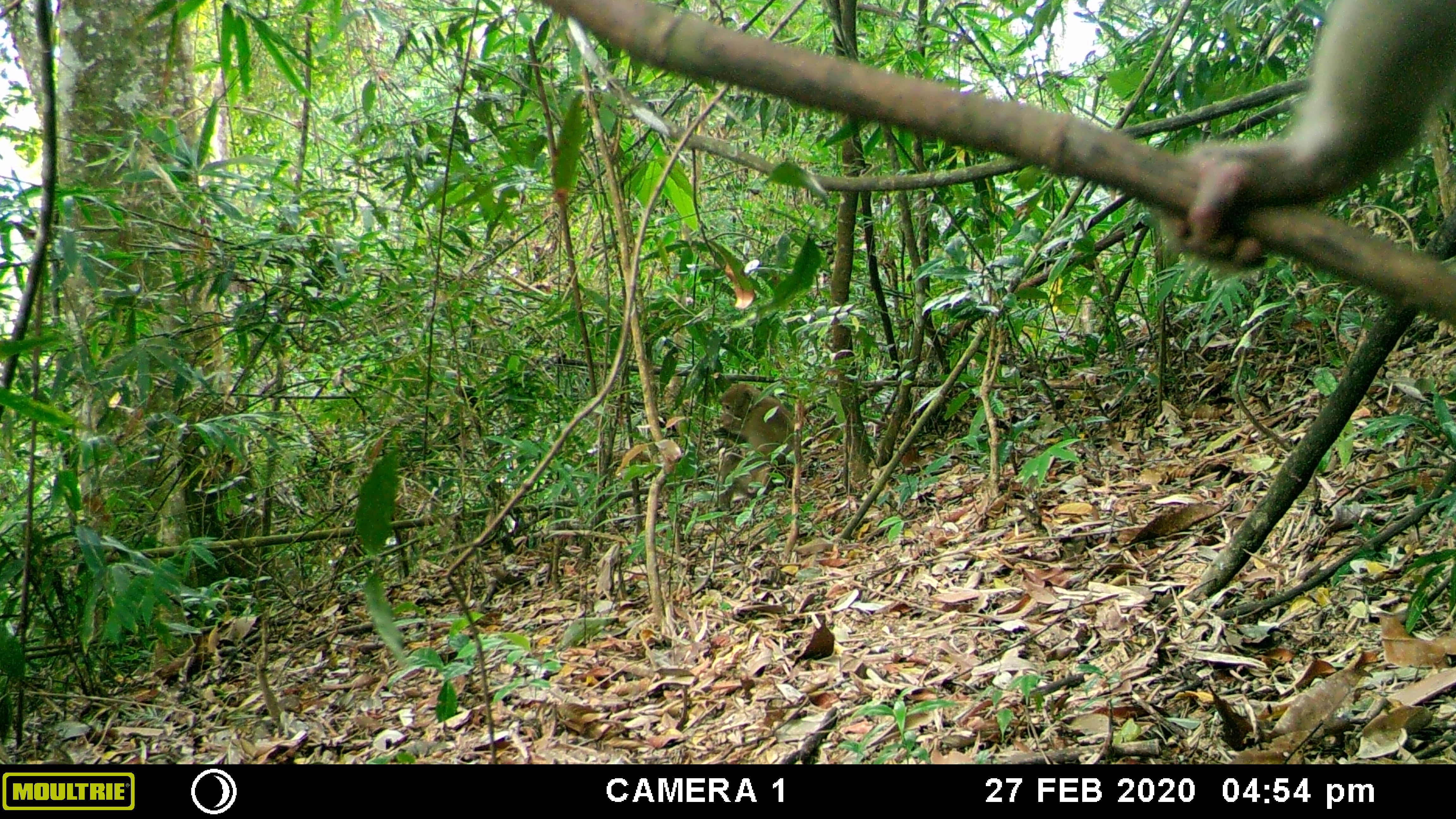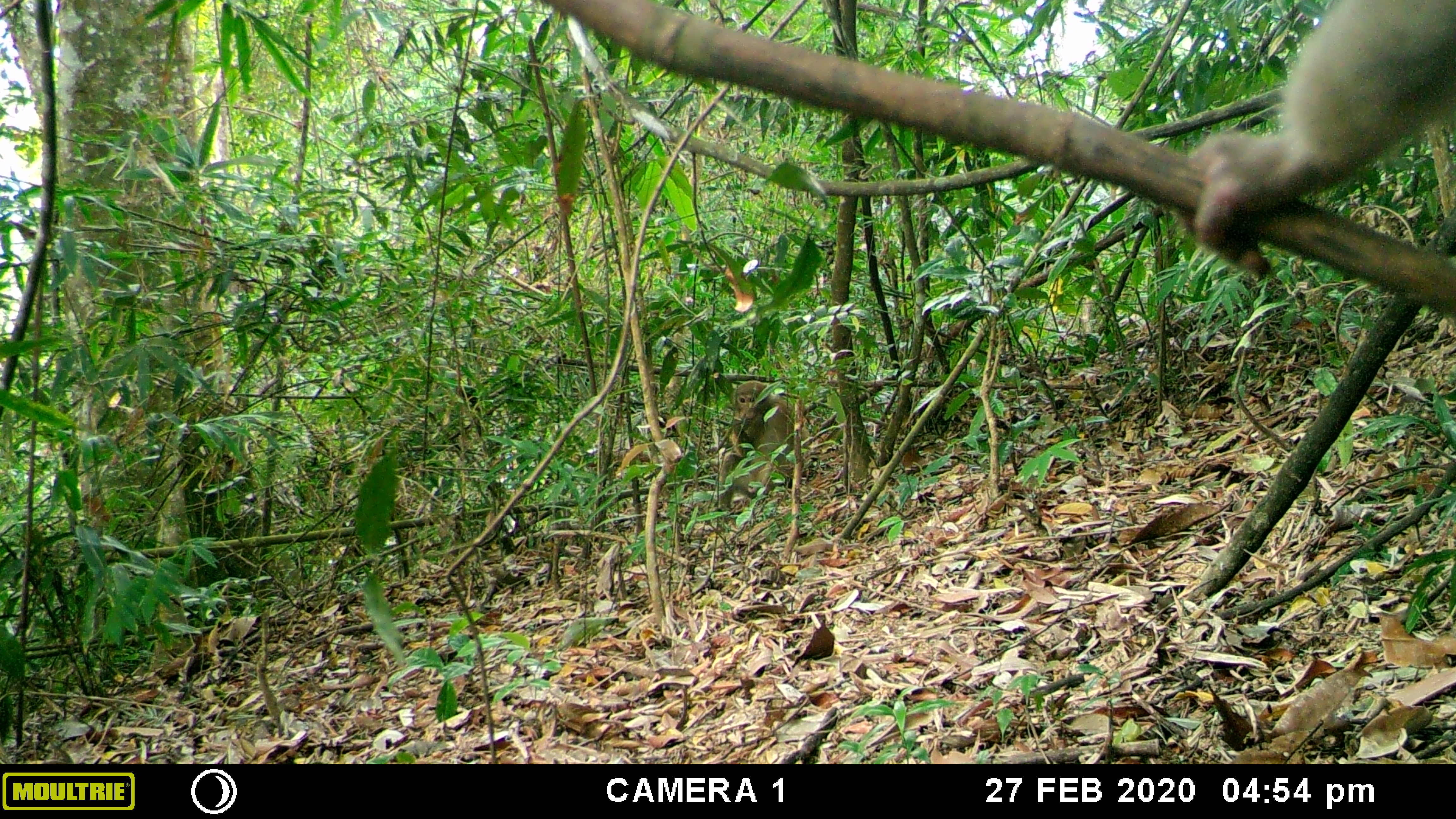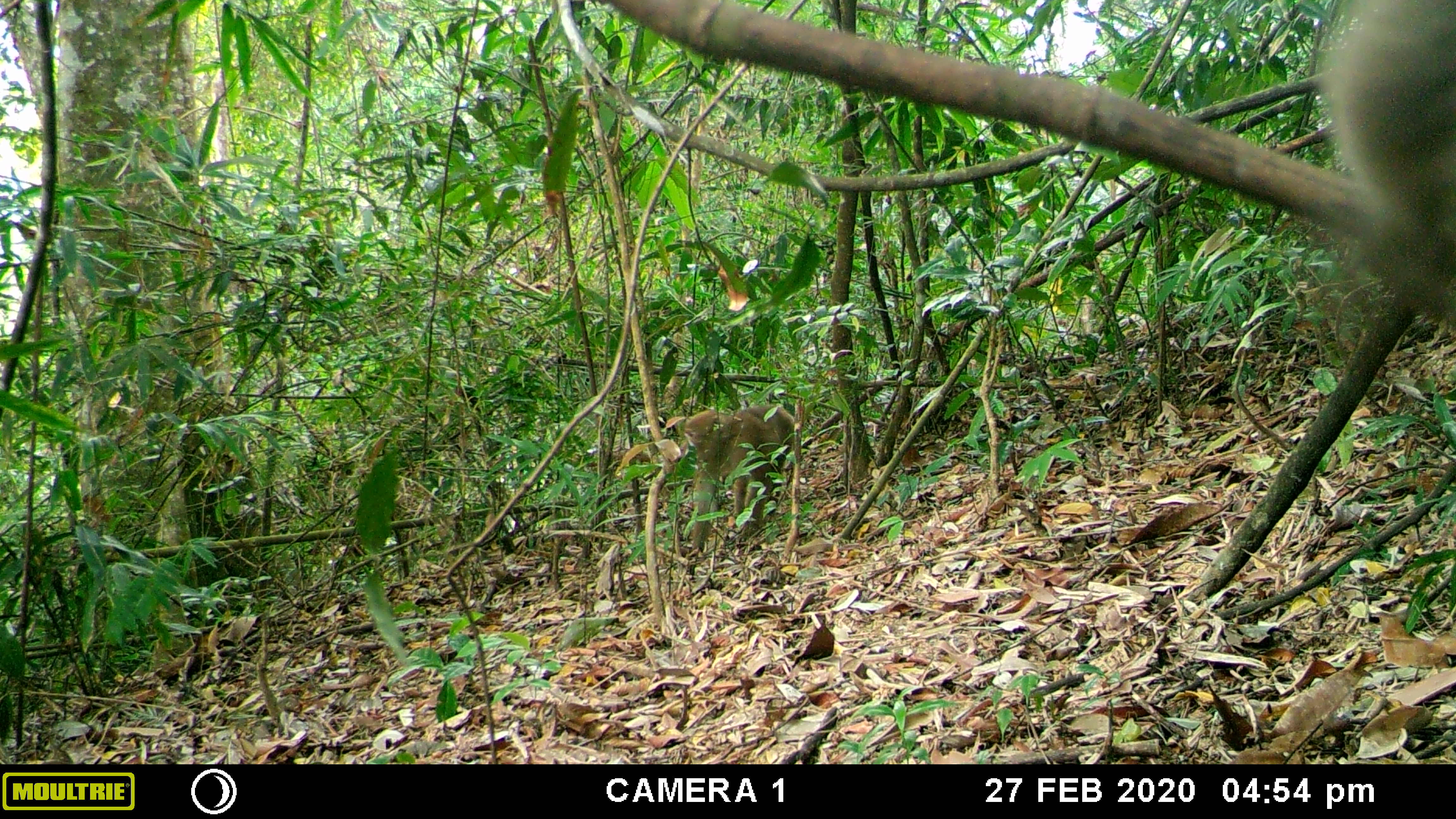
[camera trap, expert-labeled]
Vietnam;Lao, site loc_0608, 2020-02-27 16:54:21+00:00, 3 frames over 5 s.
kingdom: Animalia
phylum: Chordata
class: Mammalia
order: Primates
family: Cercopithecidae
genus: Macaca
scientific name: Macaca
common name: macaques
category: assam or rhesus macaque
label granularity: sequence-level